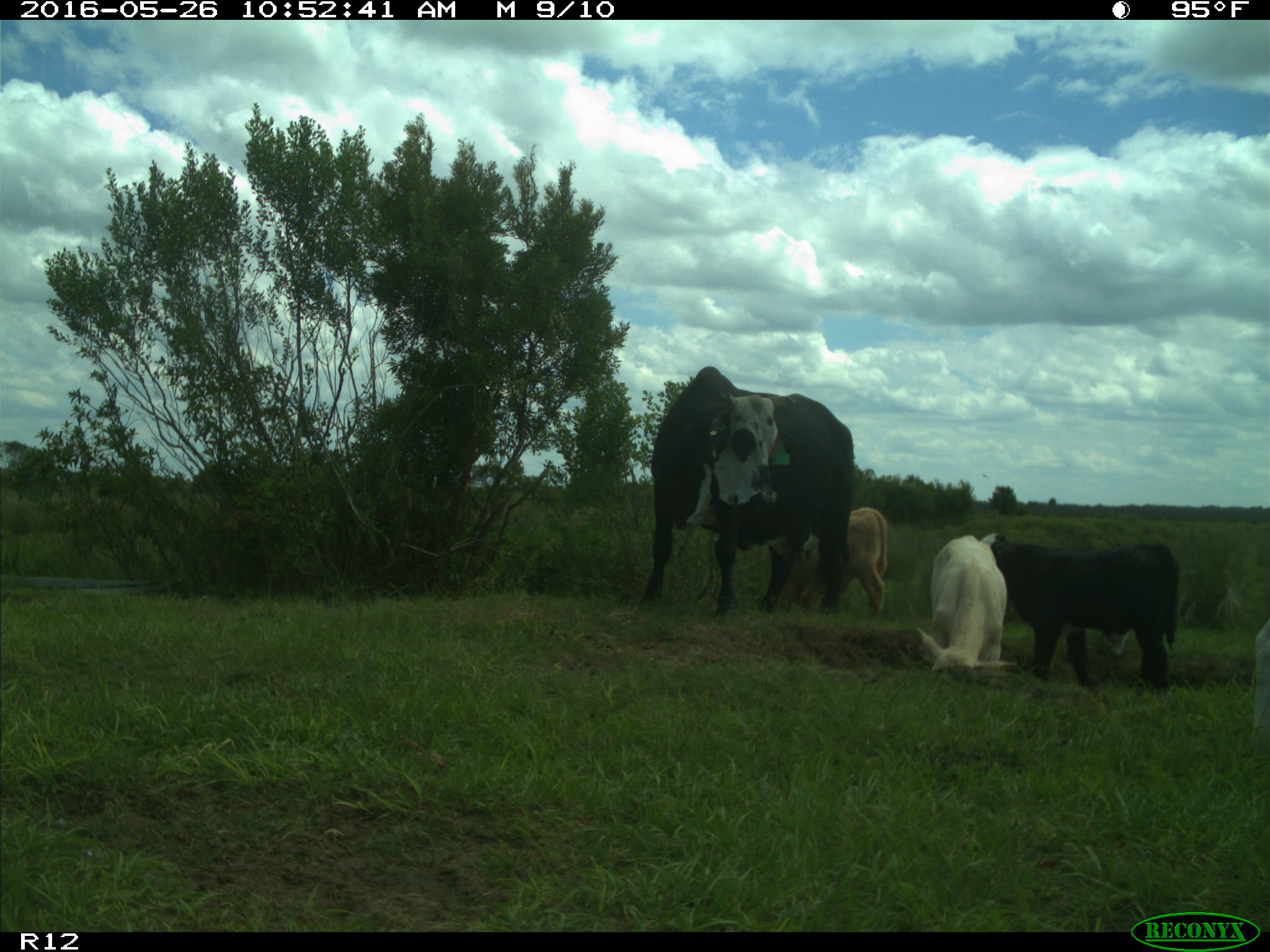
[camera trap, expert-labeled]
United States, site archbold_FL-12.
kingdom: Animalia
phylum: Chordata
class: Mammalia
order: Artiodactyla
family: Bovidae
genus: Bos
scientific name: Bos taurus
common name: domestic cow